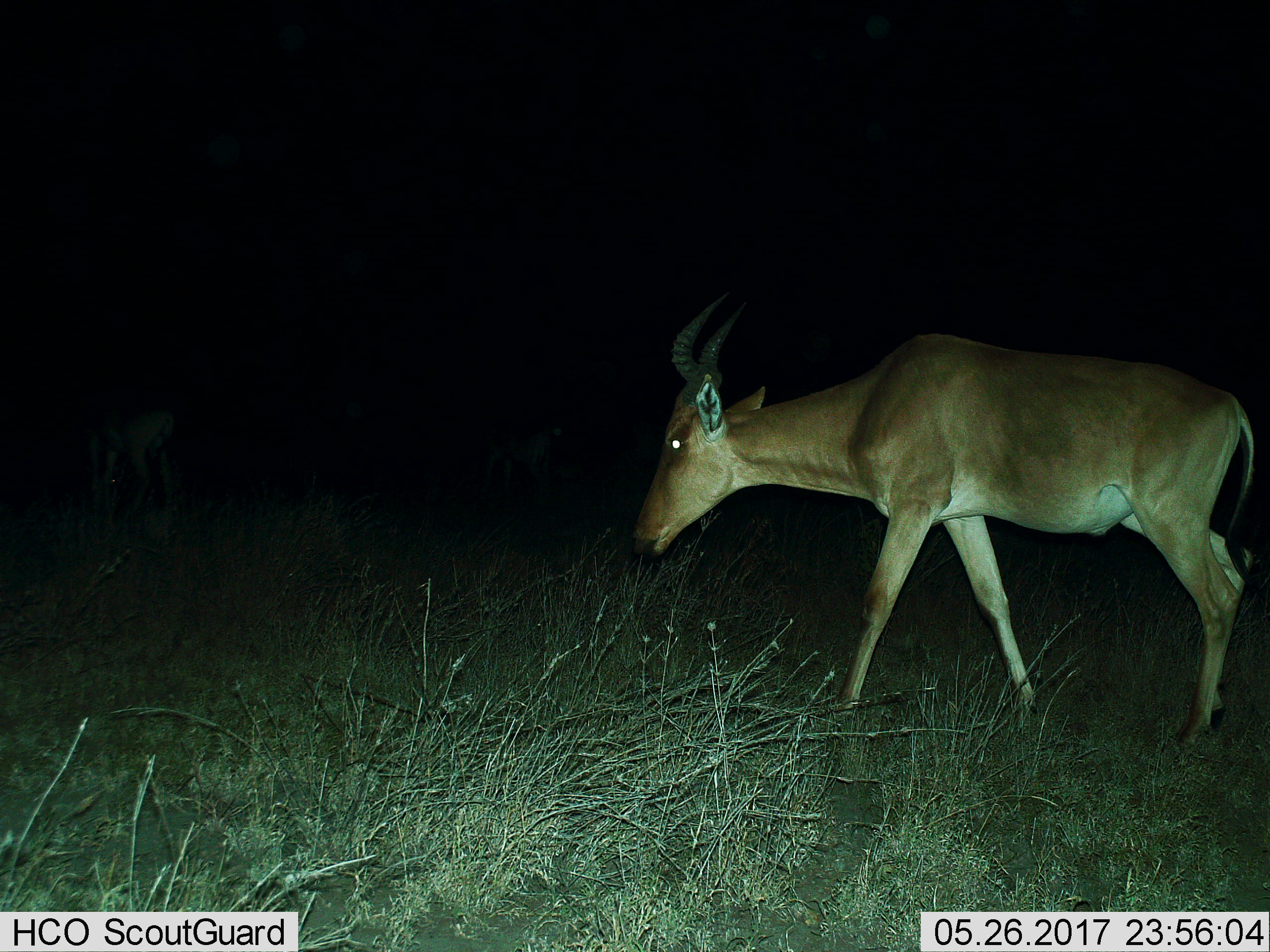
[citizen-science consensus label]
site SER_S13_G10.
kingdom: Animalia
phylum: Chordata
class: Mammalia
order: Artiodactyla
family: Bovidae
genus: Alcelaphus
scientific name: Alcelaphus buselaphus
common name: hartebeest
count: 1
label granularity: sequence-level